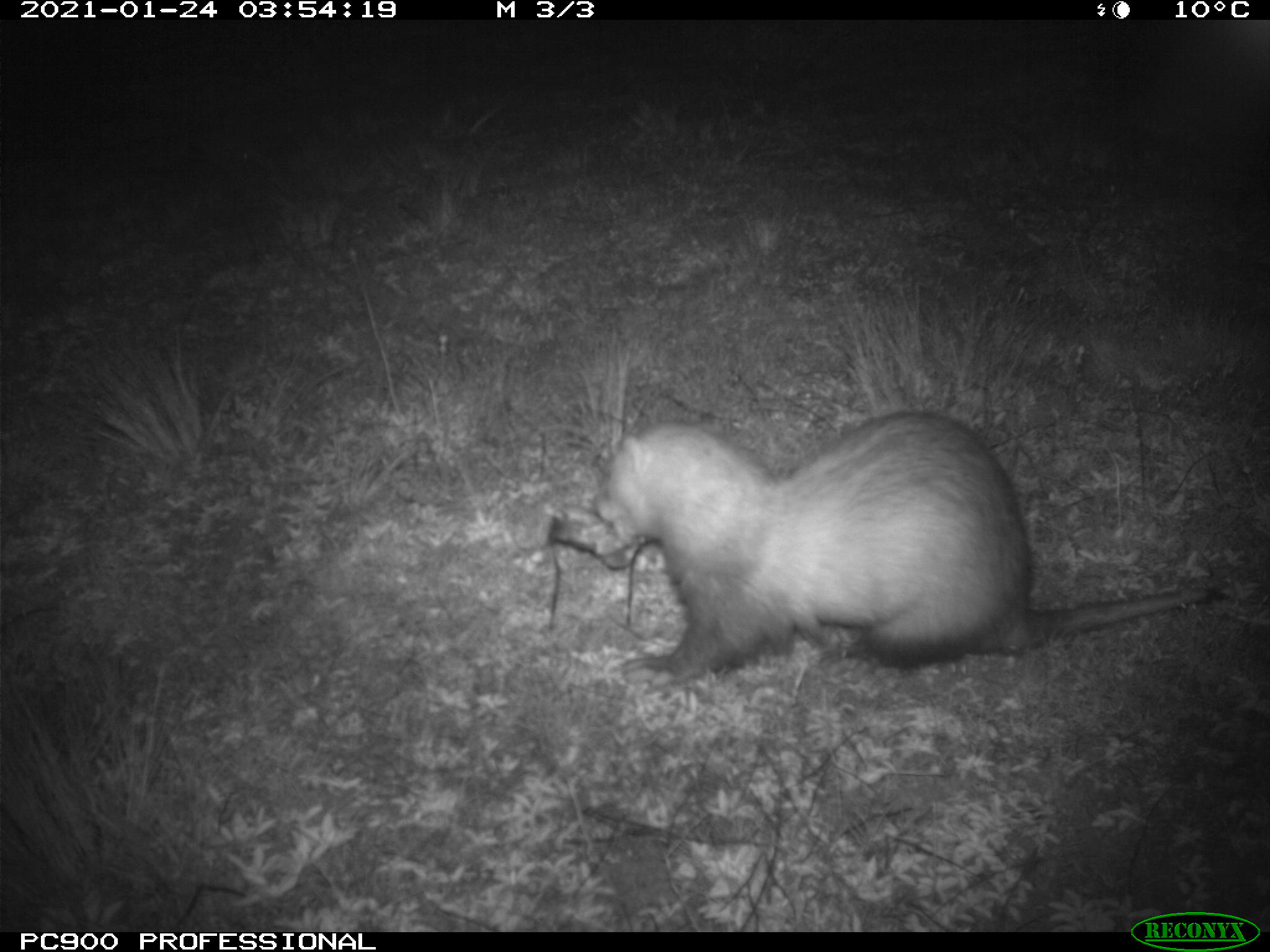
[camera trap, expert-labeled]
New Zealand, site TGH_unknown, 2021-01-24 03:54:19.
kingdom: Animalia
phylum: Chordata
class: Mammalia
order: Carnivora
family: Mustelidae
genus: Mustela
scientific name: Mustela furo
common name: ferret